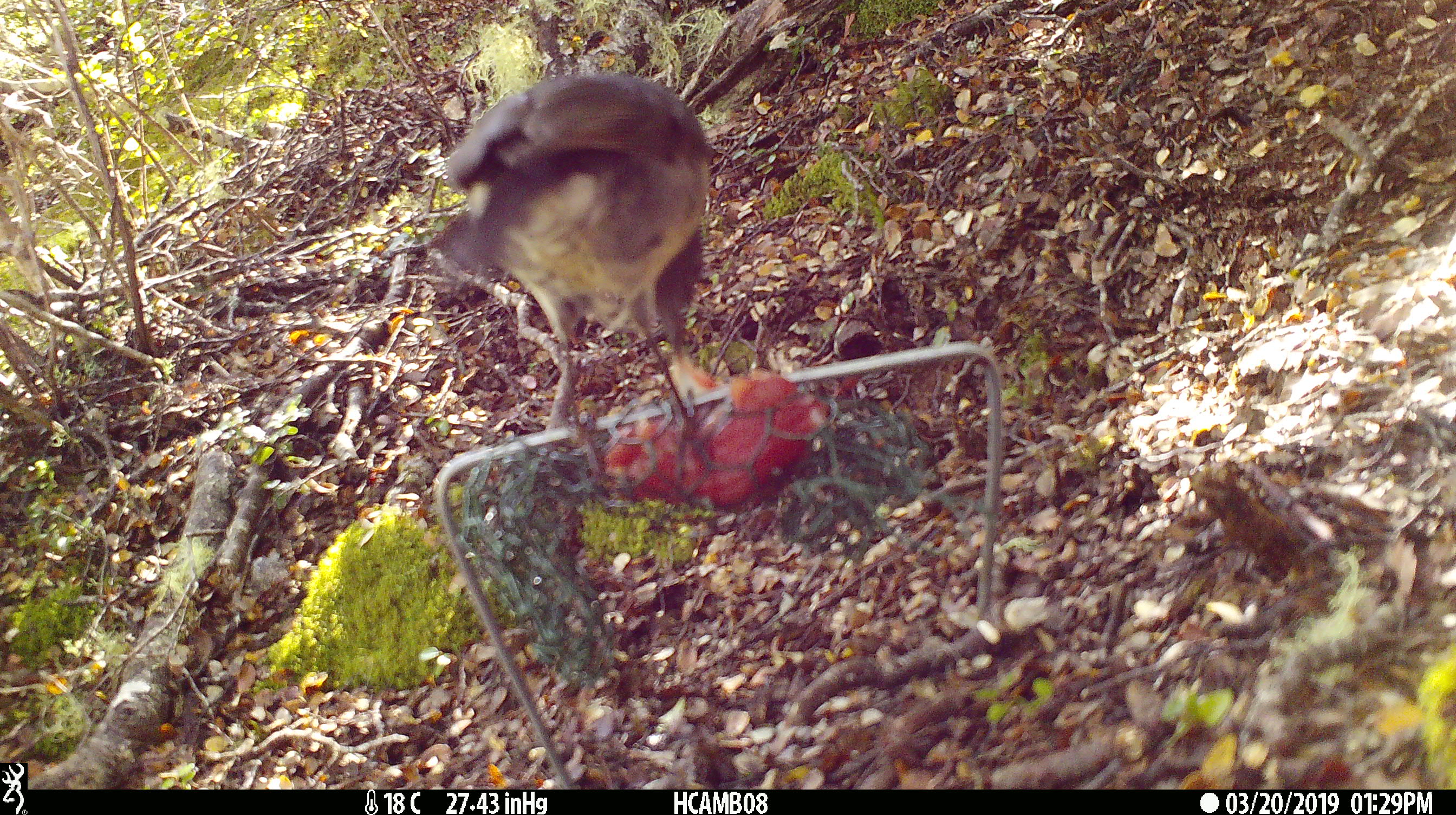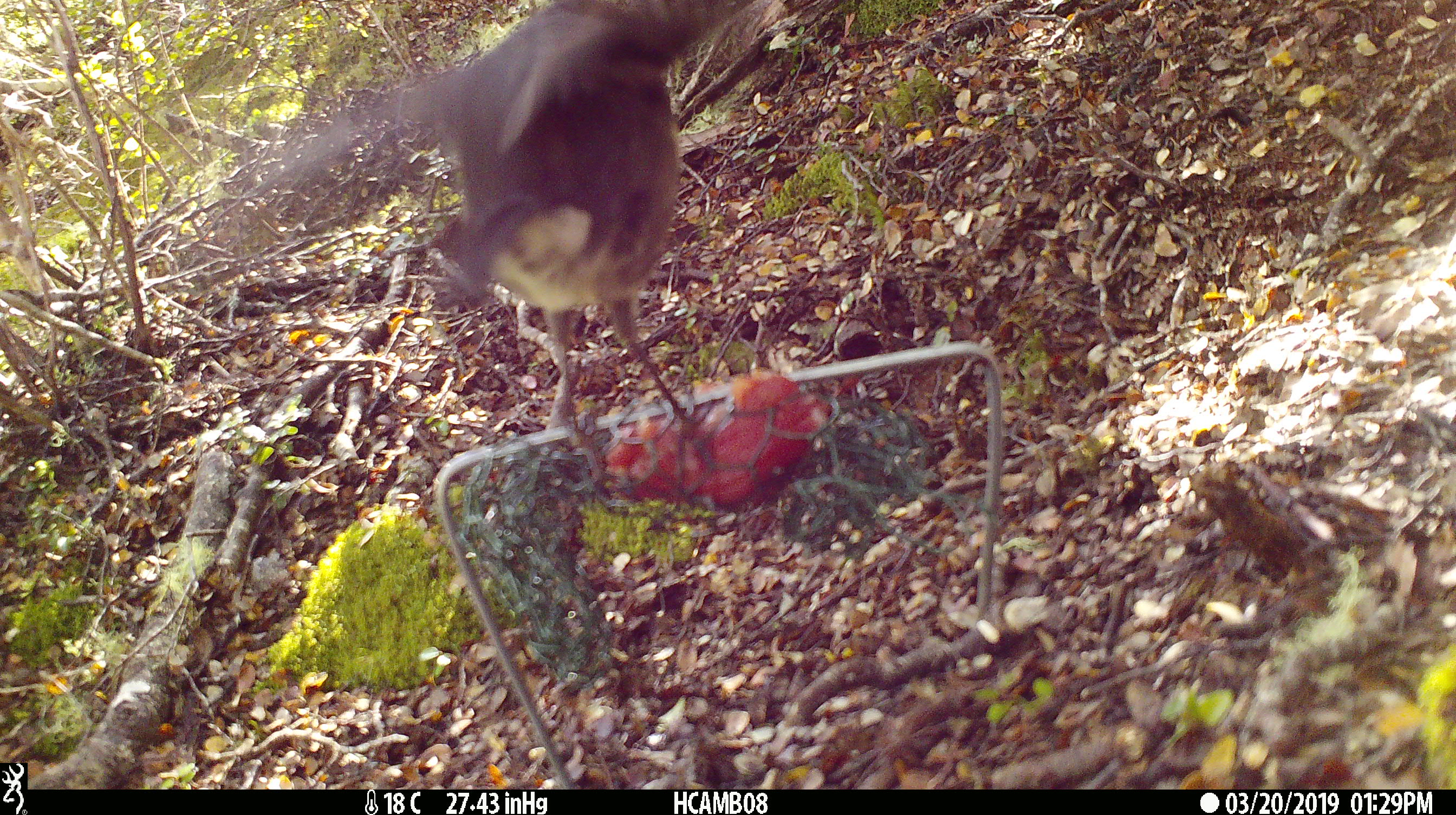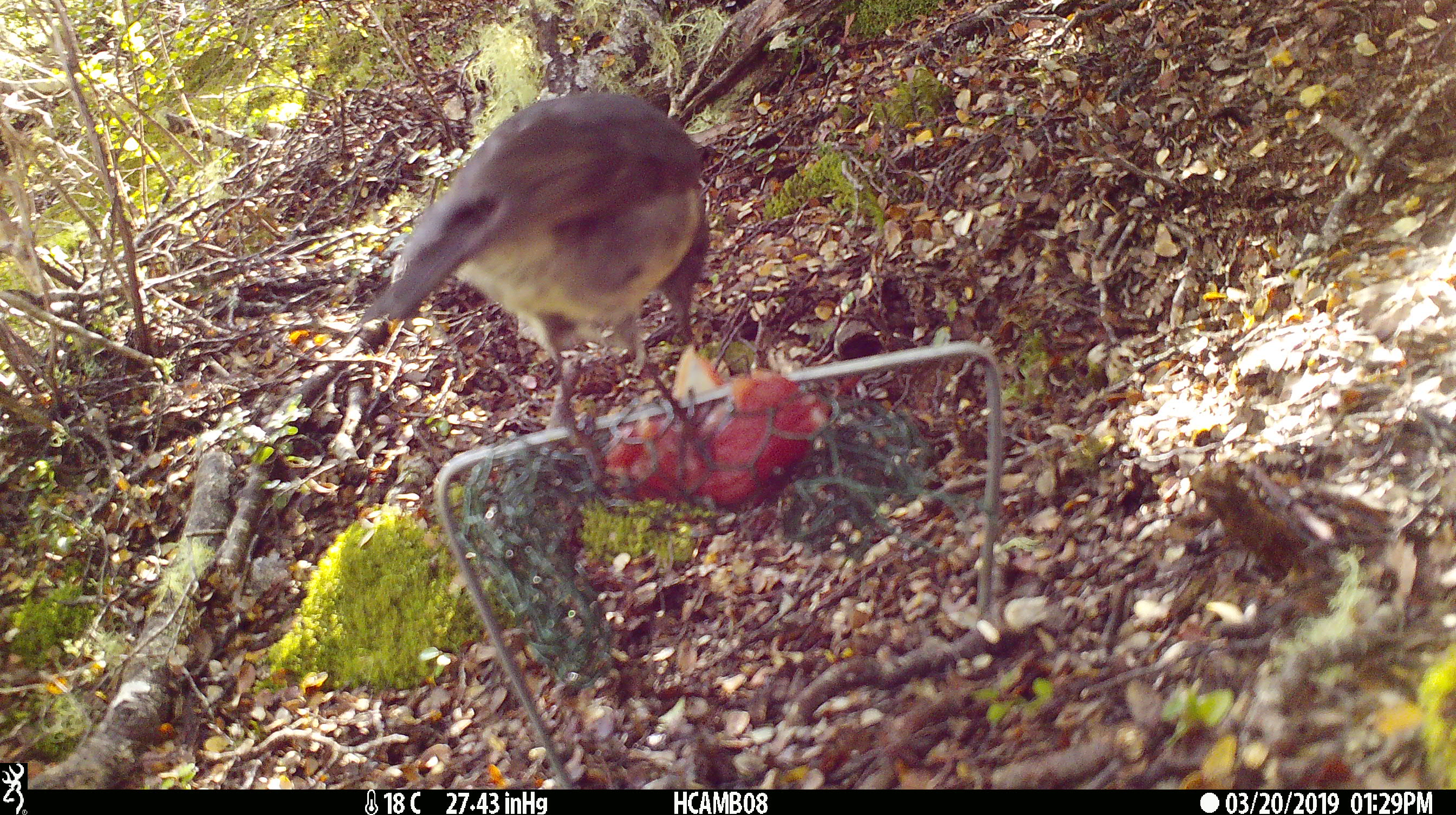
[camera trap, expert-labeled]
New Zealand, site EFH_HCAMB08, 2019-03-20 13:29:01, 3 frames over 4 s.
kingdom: Animalia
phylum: Chordata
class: Aves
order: Passeriformes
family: Petroicidae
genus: Petroica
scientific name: Petroica australis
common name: new zealand robin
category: robin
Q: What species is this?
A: Robin (new zealand robin) (Petroica australis).